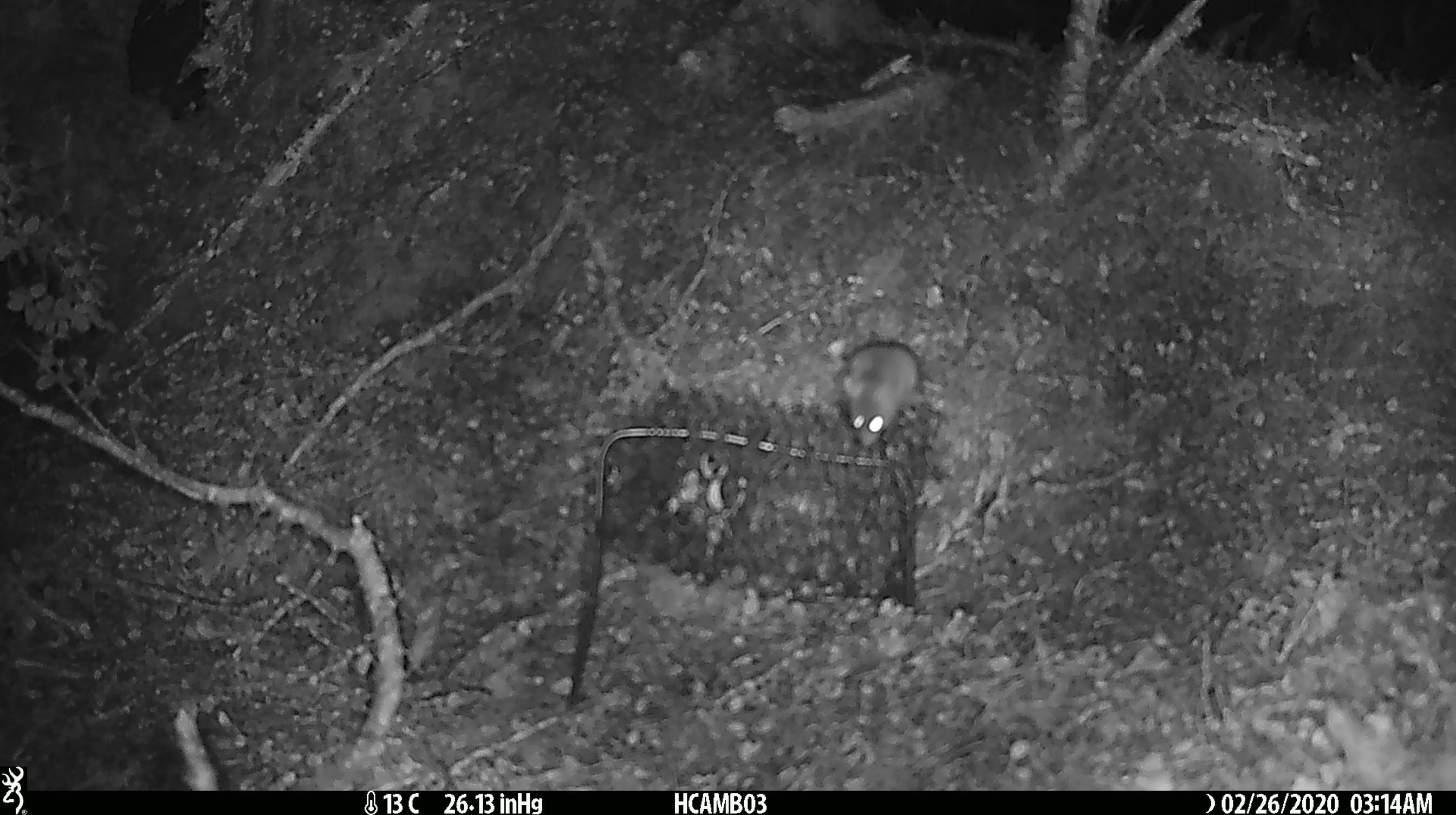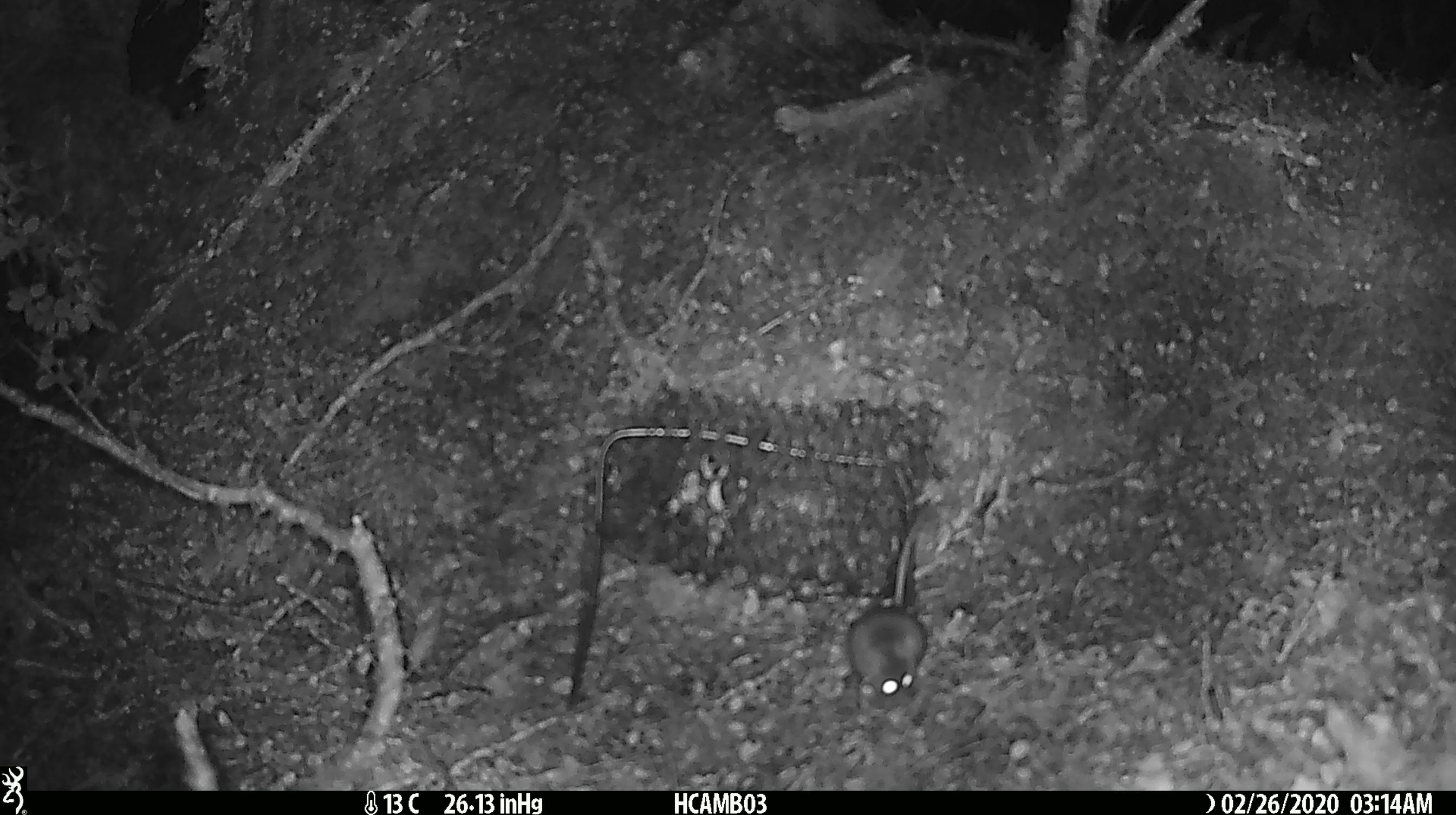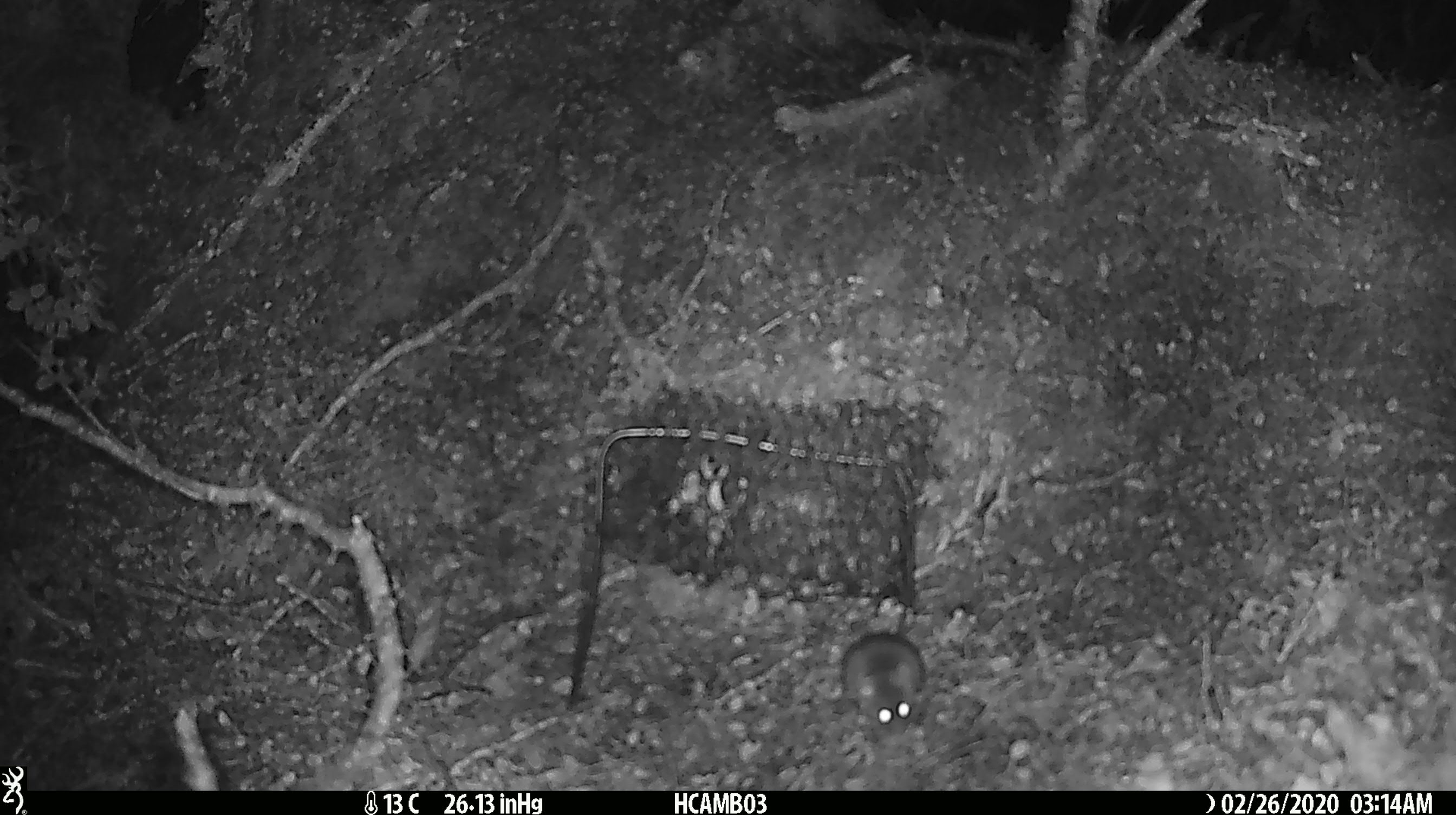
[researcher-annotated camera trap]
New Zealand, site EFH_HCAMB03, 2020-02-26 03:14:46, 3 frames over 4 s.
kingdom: Animalia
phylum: Chordata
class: Mammalia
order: Rodentia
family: Muridae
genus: Mus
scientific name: Mus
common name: mouse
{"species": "mouse (Mus)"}